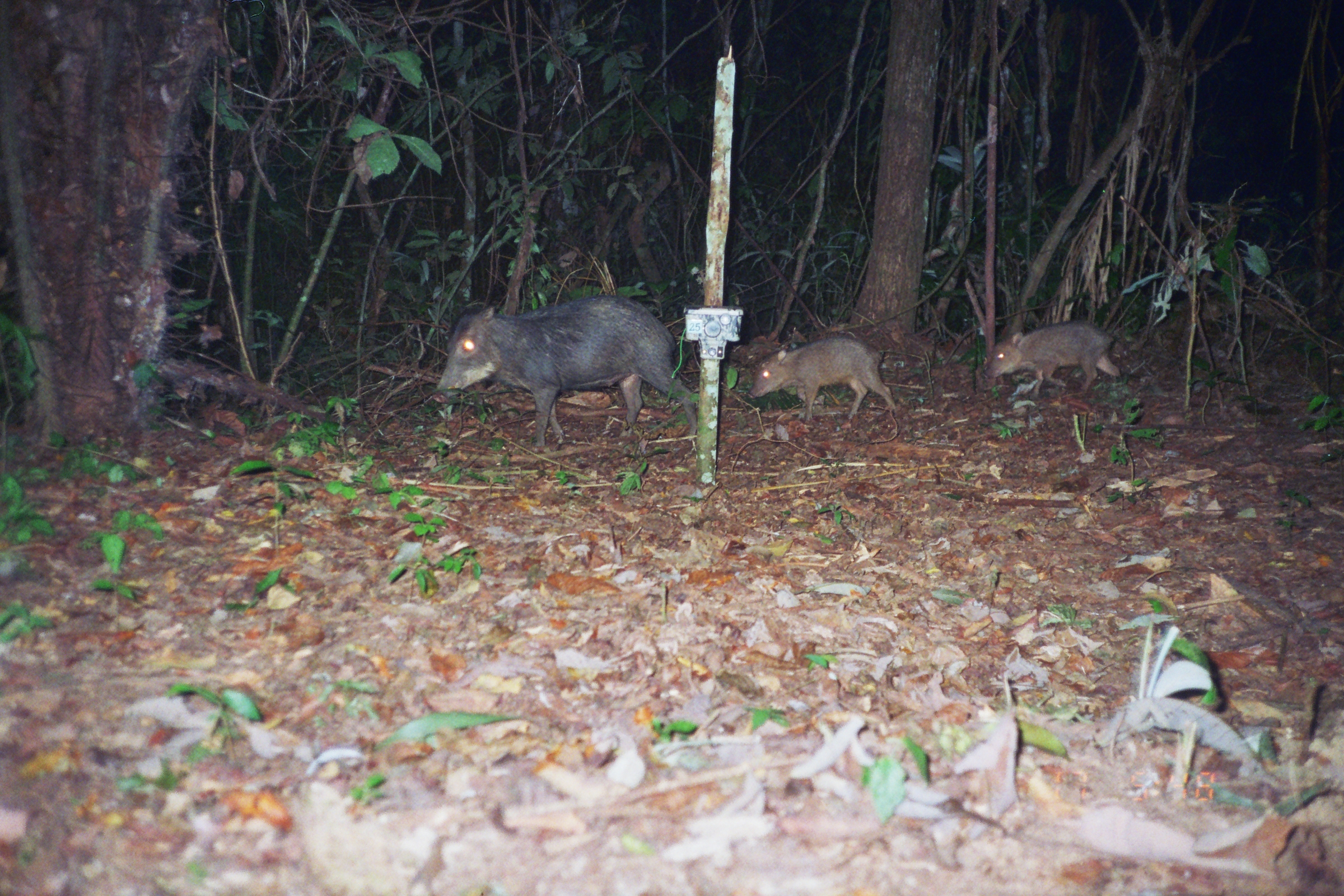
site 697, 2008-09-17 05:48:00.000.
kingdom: Animalia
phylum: Chordata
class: Mammalia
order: Artiodactyla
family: Tayassuidae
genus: Tayassu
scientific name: Tayassu pecari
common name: white-lipped peccary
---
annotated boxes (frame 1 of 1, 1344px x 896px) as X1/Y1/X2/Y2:
tayassu pecari: 430/293/696/449; 747/337/897/424; 982/320/1121/399